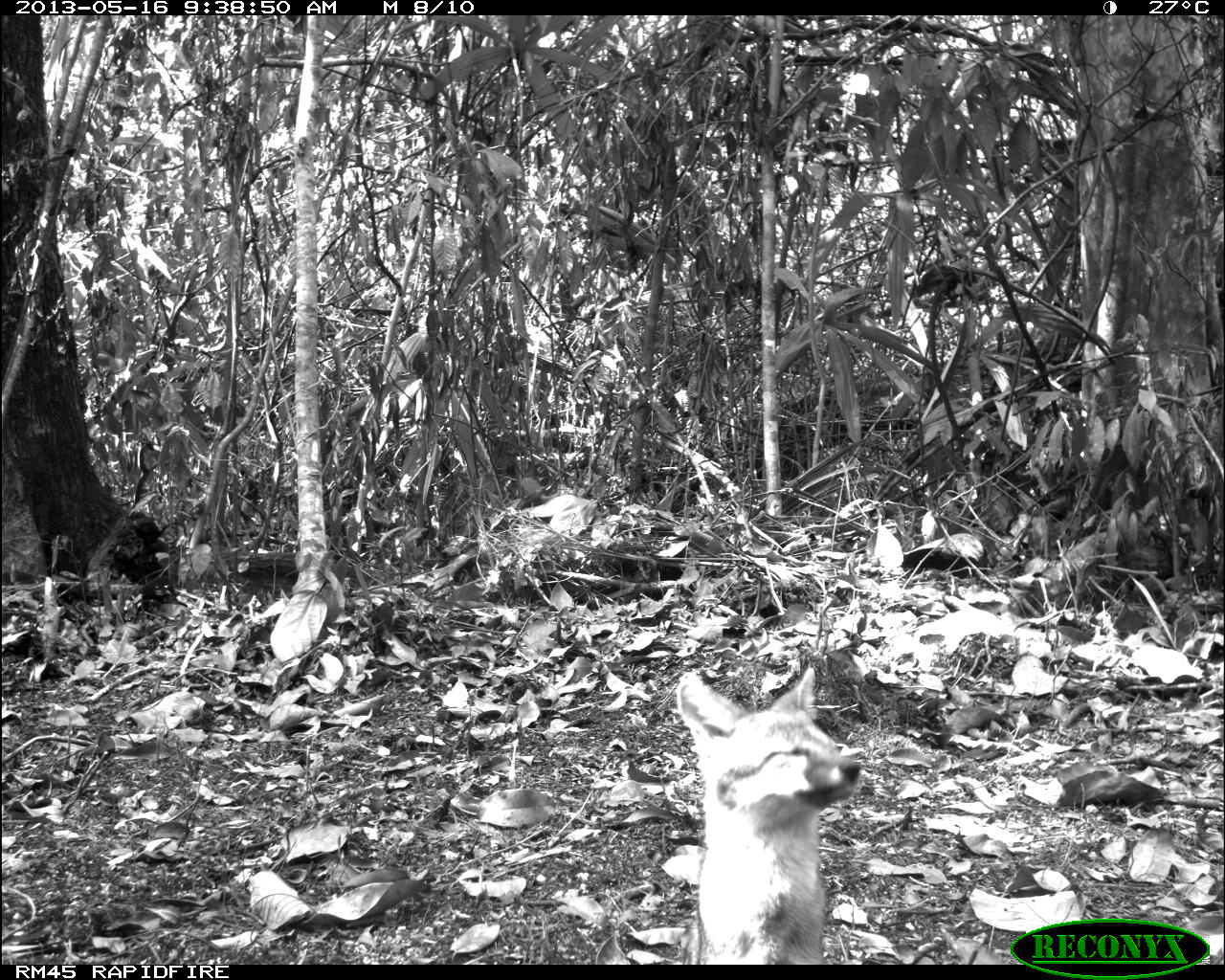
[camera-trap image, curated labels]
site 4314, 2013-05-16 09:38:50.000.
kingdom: Animalia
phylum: Chordata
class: Mammalia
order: Carnivora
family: Canidae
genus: Urocyon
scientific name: Urocyon cinereoargenteus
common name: gray fox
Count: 1.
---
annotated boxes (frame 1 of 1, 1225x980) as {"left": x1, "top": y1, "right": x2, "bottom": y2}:
urocyon cinereoargenteus: {"left": 672, "top": 665, "right": 862, "bottom": 965}